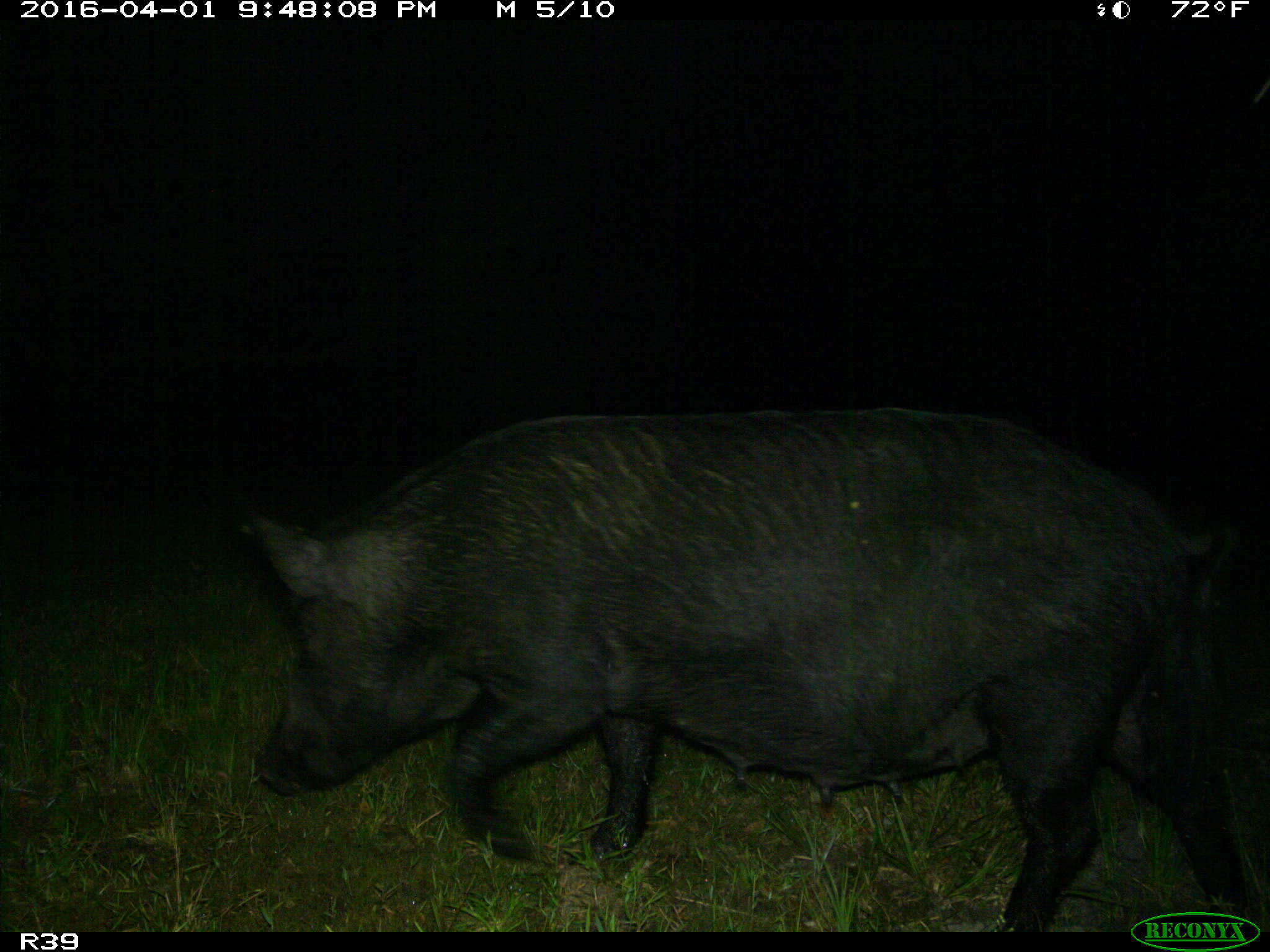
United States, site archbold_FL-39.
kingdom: Animalia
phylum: Chordata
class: Mammalia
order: Artiodactyla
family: Suidae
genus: Sus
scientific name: Sus scrofa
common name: wild boar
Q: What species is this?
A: Sus scrofa (wild boar).